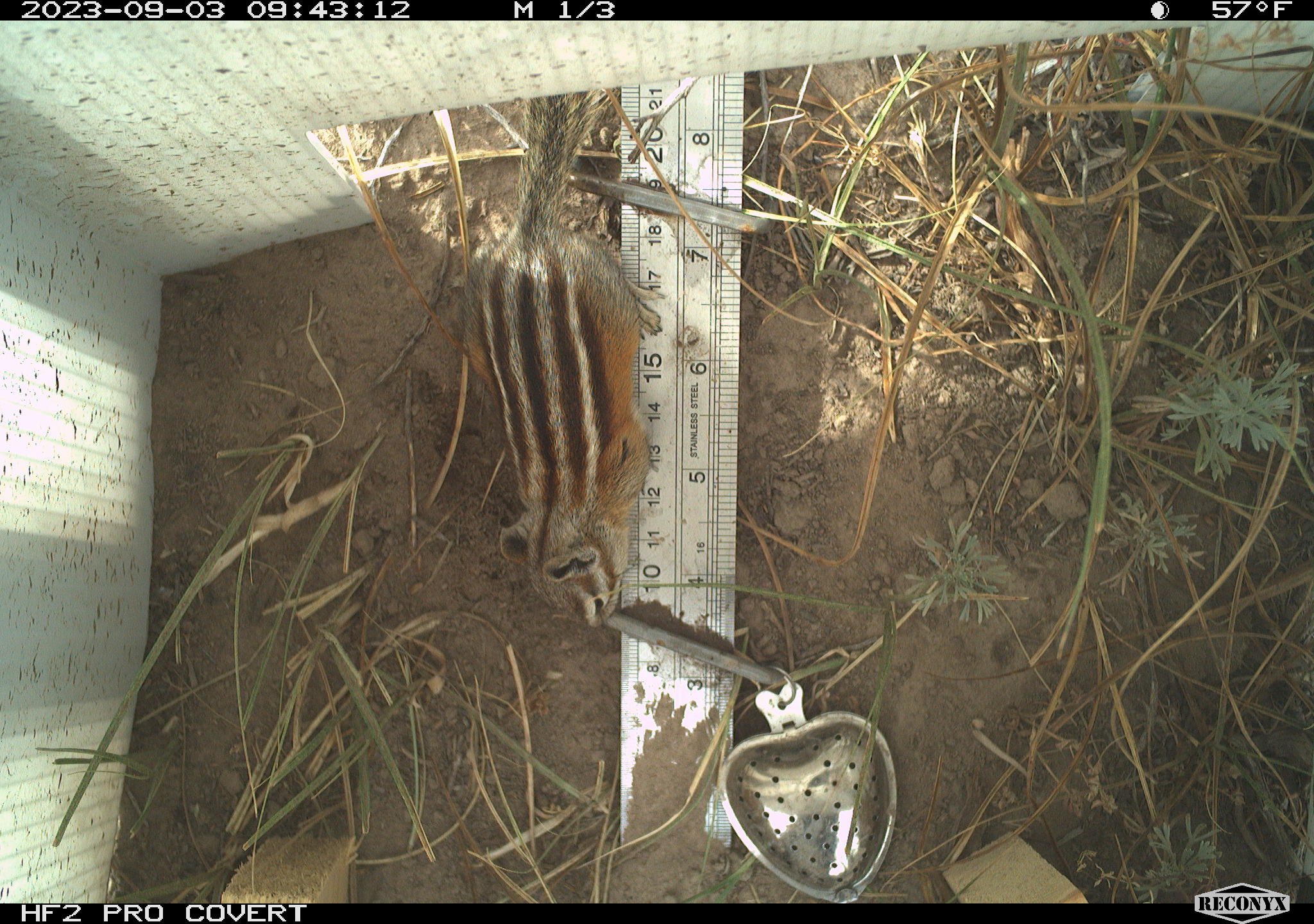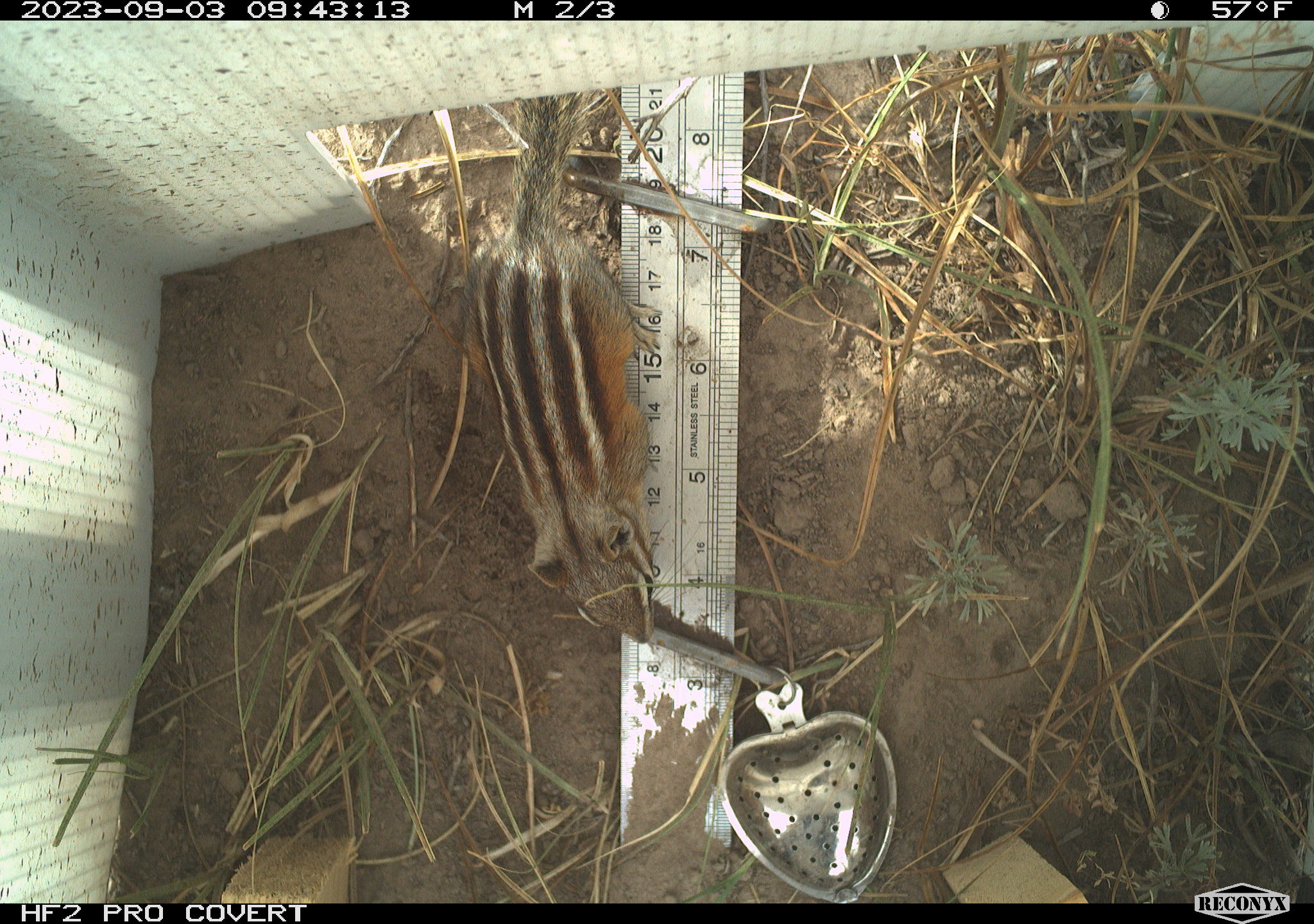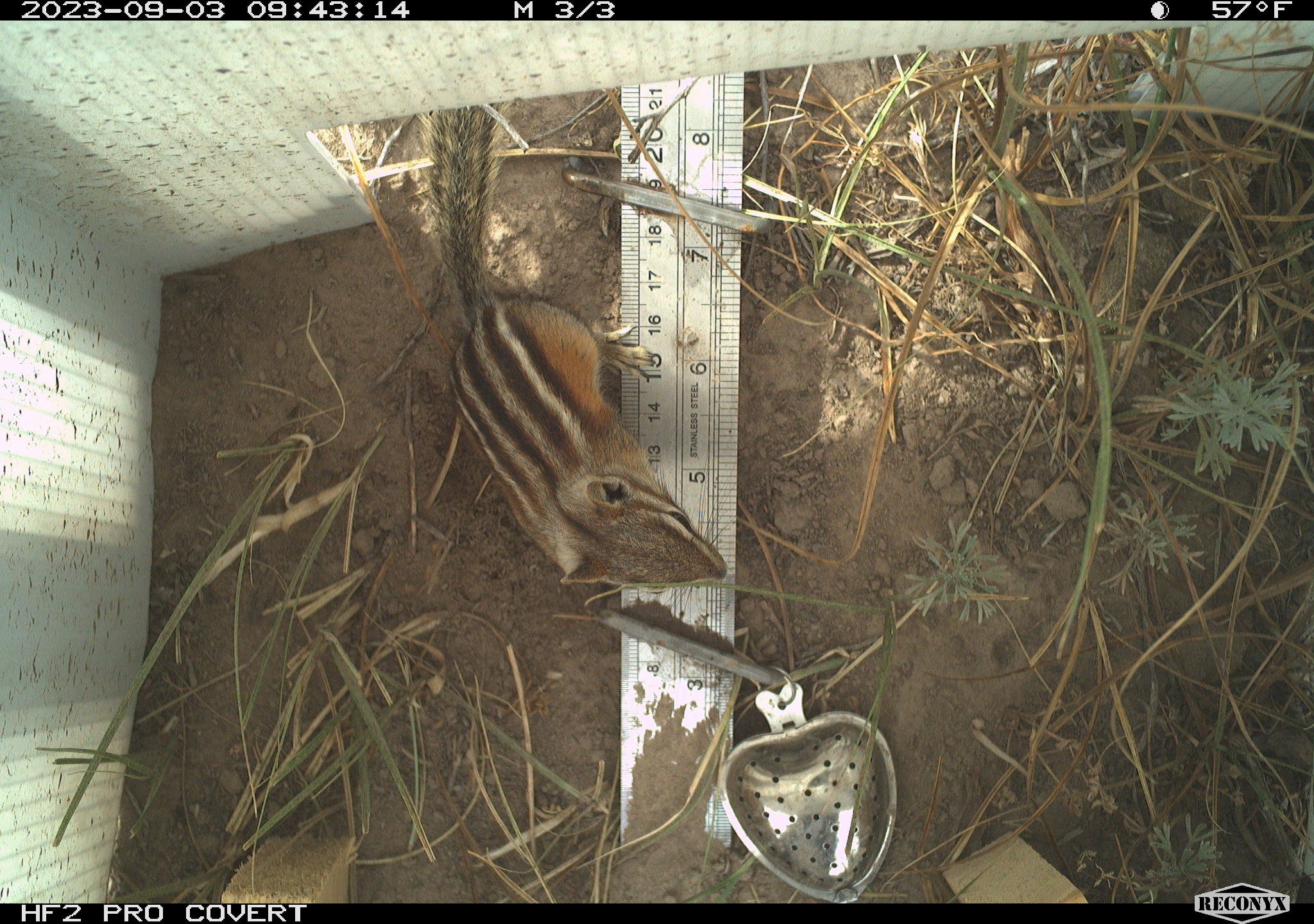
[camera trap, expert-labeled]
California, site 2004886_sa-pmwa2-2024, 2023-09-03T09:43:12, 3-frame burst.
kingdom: Animalia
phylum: Chordata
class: Mammalia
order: Rodentia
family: Sciuridae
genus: Neotamias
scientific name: Neotamias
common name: western chipmunks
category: neotamias species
Neotamias species (western chipmunks) (Neotamias).